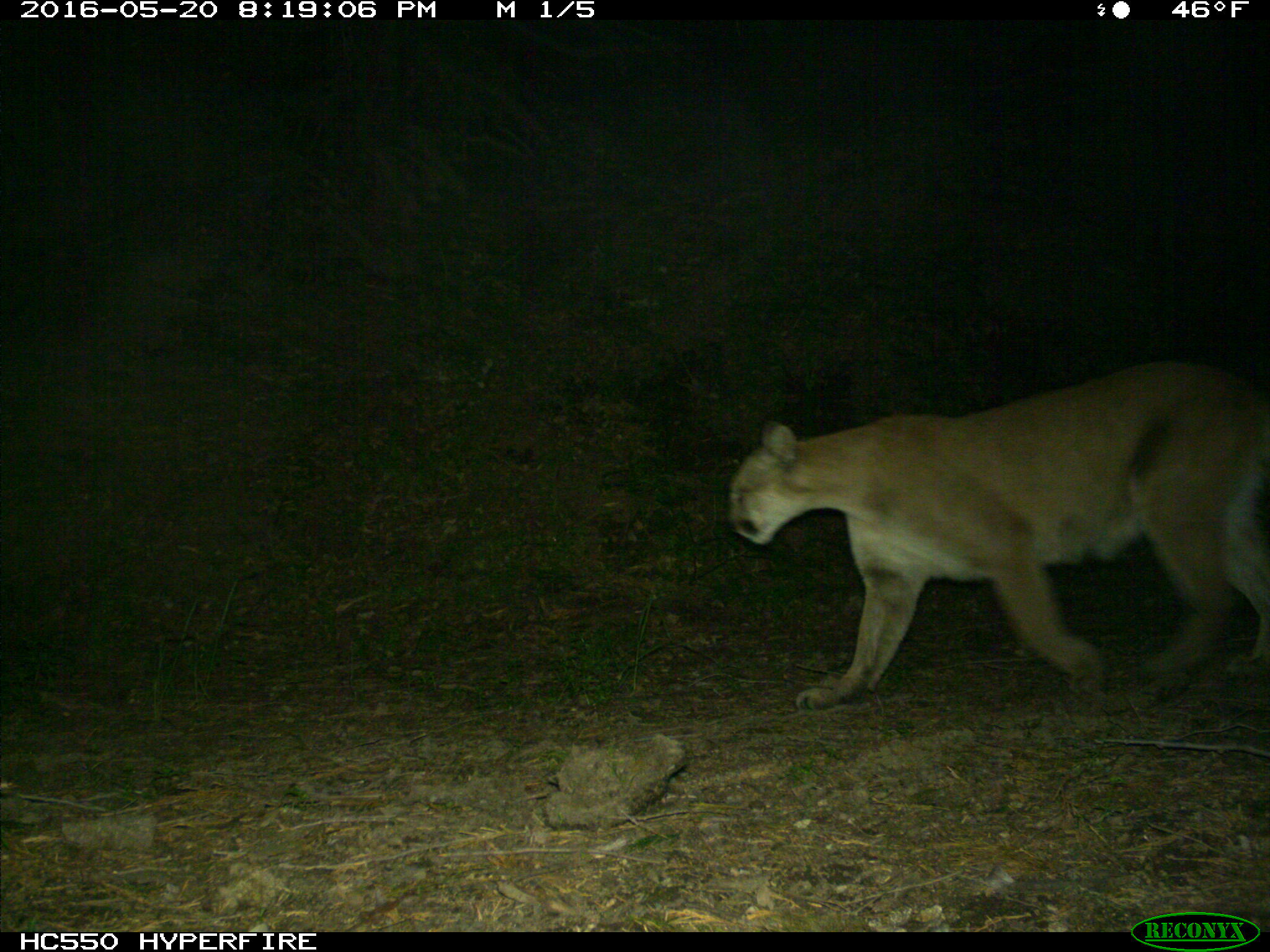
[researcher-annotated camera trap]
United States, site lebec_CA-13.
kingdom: Animalia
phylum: Chordata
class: Mammalia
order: Carnivora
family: Felidae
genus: Puma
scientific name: Puma concolor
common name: mountain lion